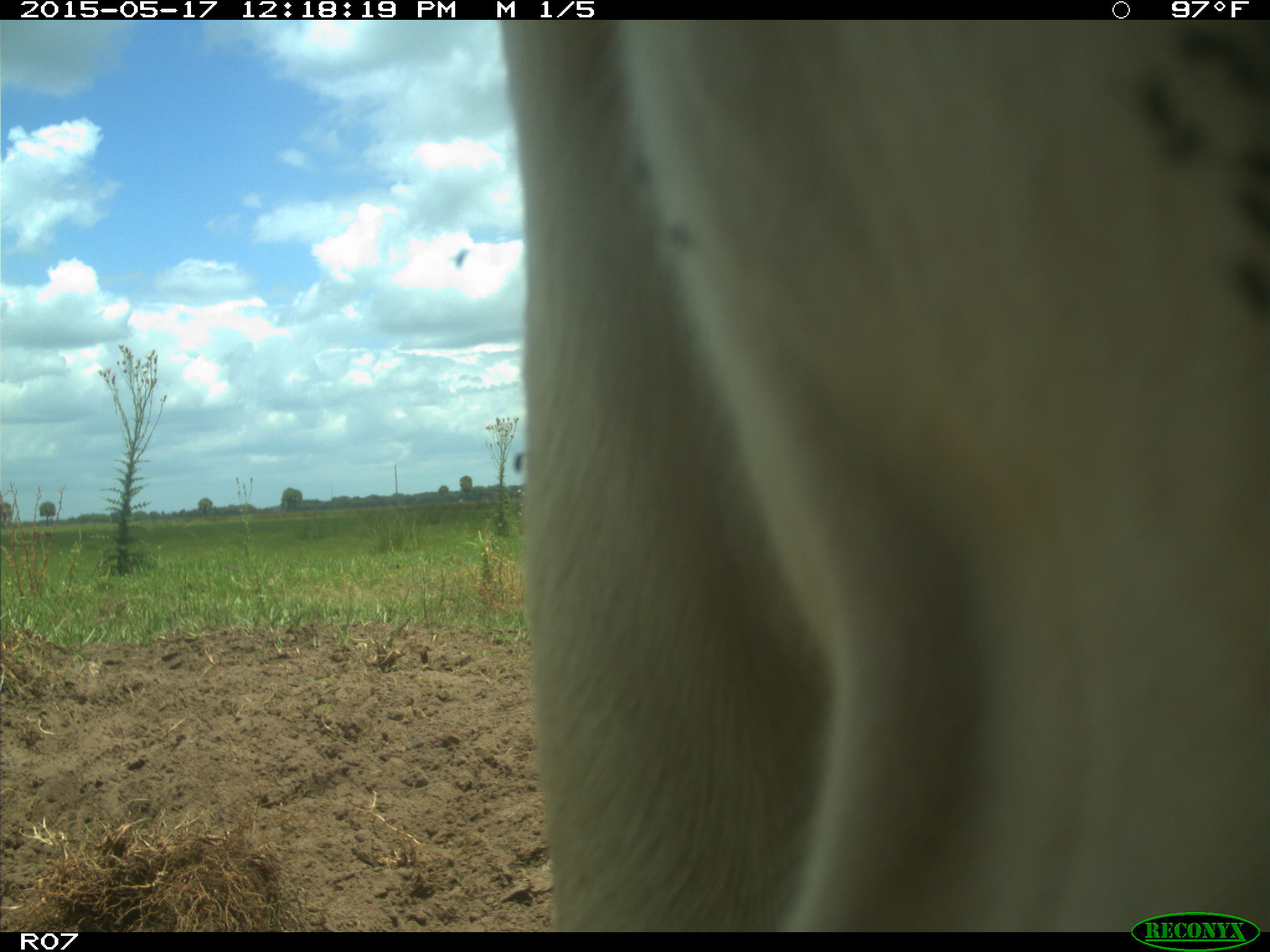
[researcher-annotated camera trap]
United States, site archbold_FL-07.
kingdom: Animalia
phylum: Chordata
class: Mammalia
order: Artiodactyla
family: Bovidae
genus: Bos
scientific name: Bos taurus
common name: domestic cow